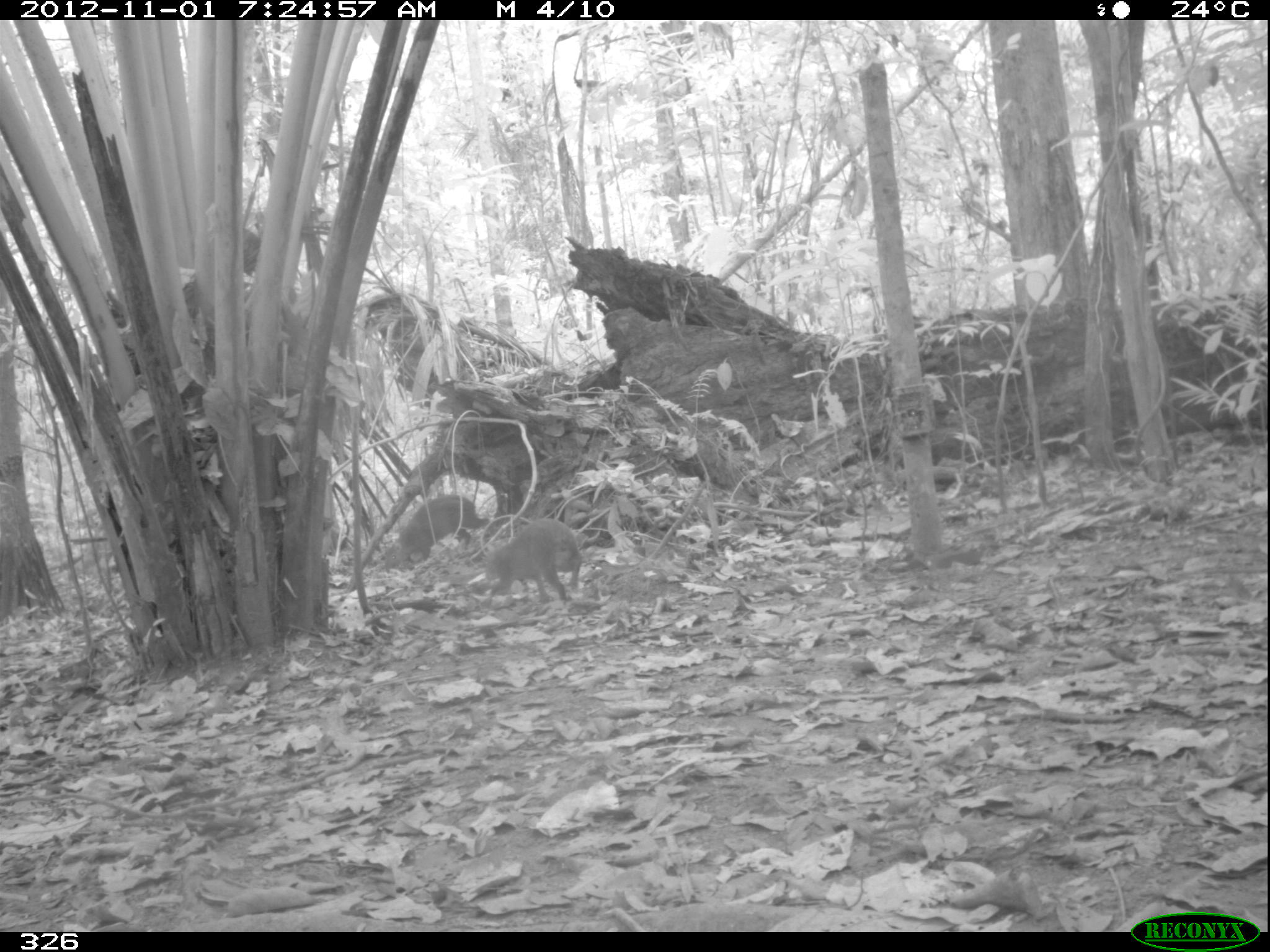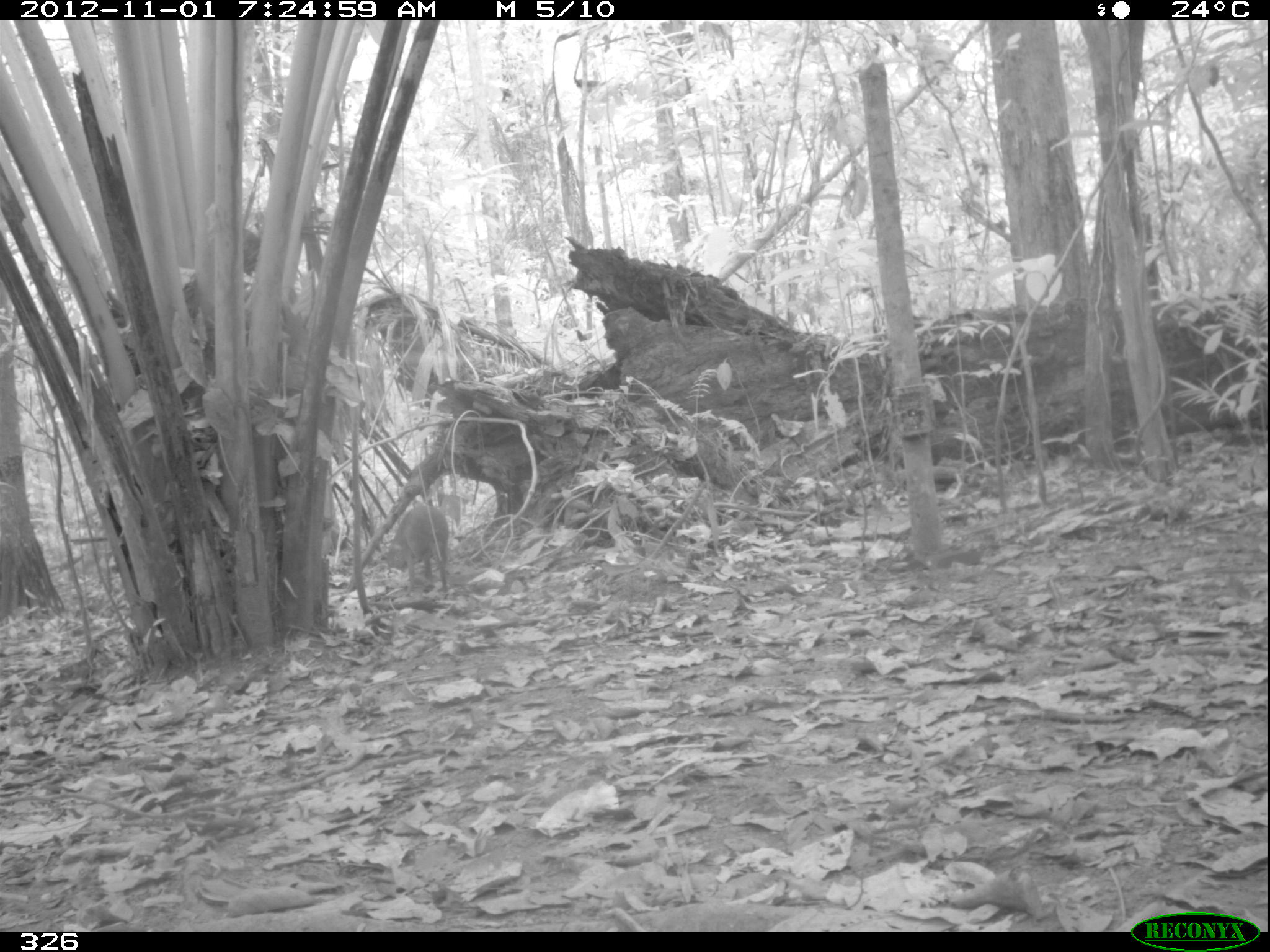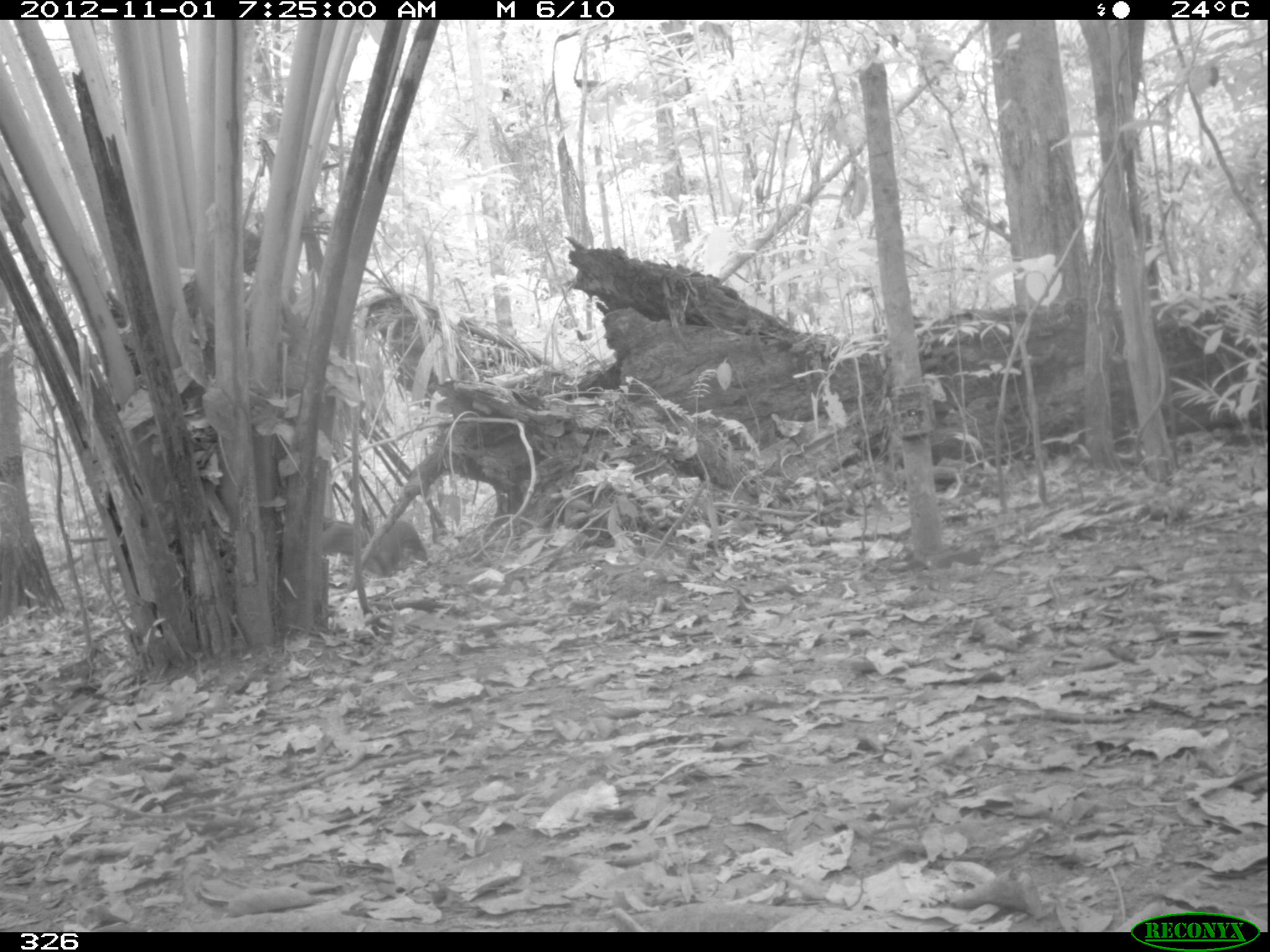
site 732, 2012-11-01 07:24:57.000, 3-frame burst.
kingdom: Animalia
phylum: Chordata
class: Mammalia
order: Rodentia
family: Dasyproctidae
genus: Dasyprocta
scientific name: Dasyprocta punctata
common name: central american agouti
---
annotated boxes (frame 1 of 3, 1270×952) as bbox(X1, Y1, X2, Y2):
dasyprocta punctata: bbox(481, 518, 580, 607); bbox(384, 494, 489, 574)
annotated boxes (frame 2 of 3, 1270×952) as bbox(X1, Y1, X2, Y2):
dasyprocta punctata: bbox(383, 504, 449, 594)